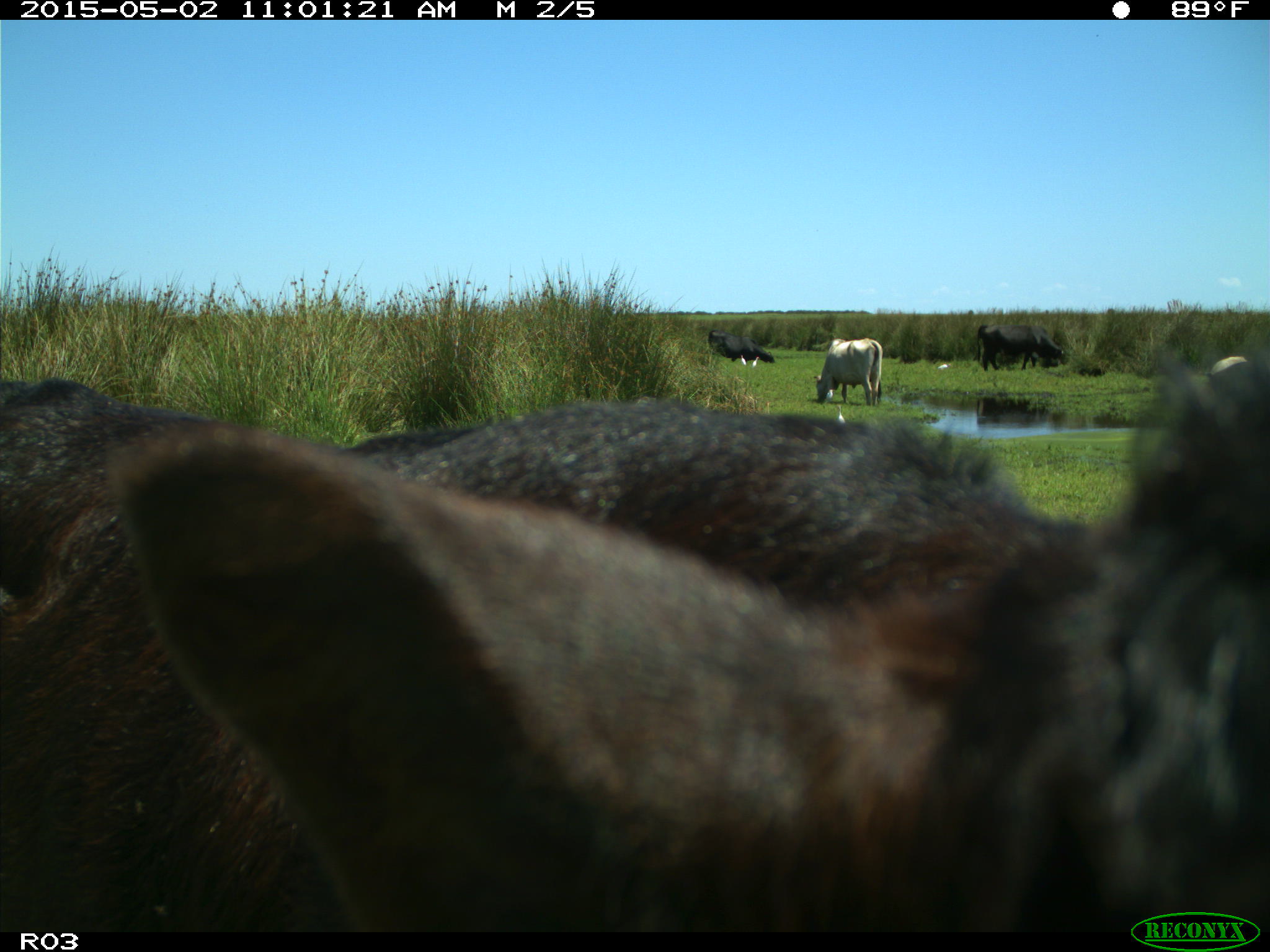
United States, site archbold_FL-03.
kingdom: Animalia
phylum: Chordata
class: Mammalia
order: Artiodactyla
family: Bovidae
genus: Bos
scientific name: Bos taurus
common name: domestic cow